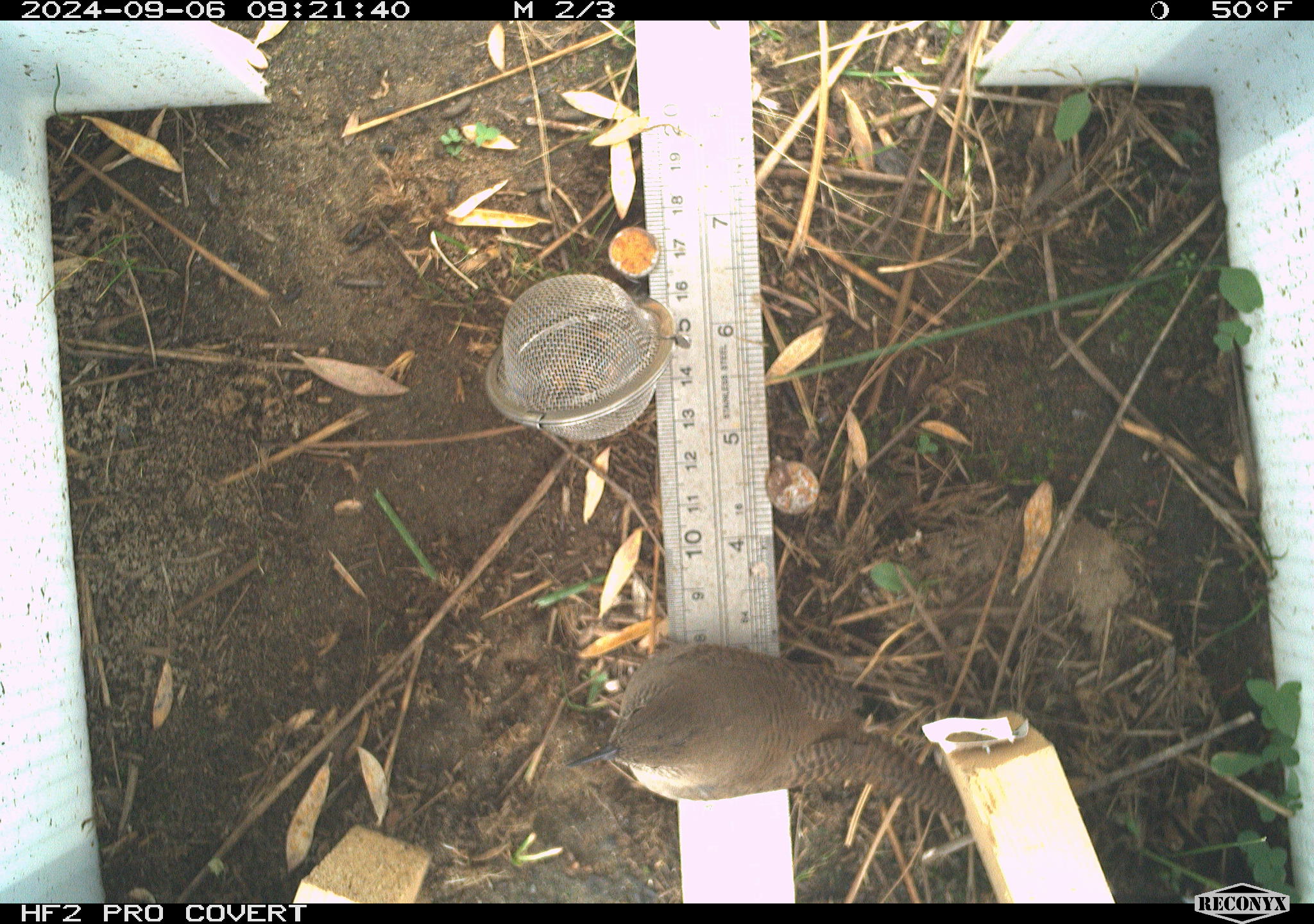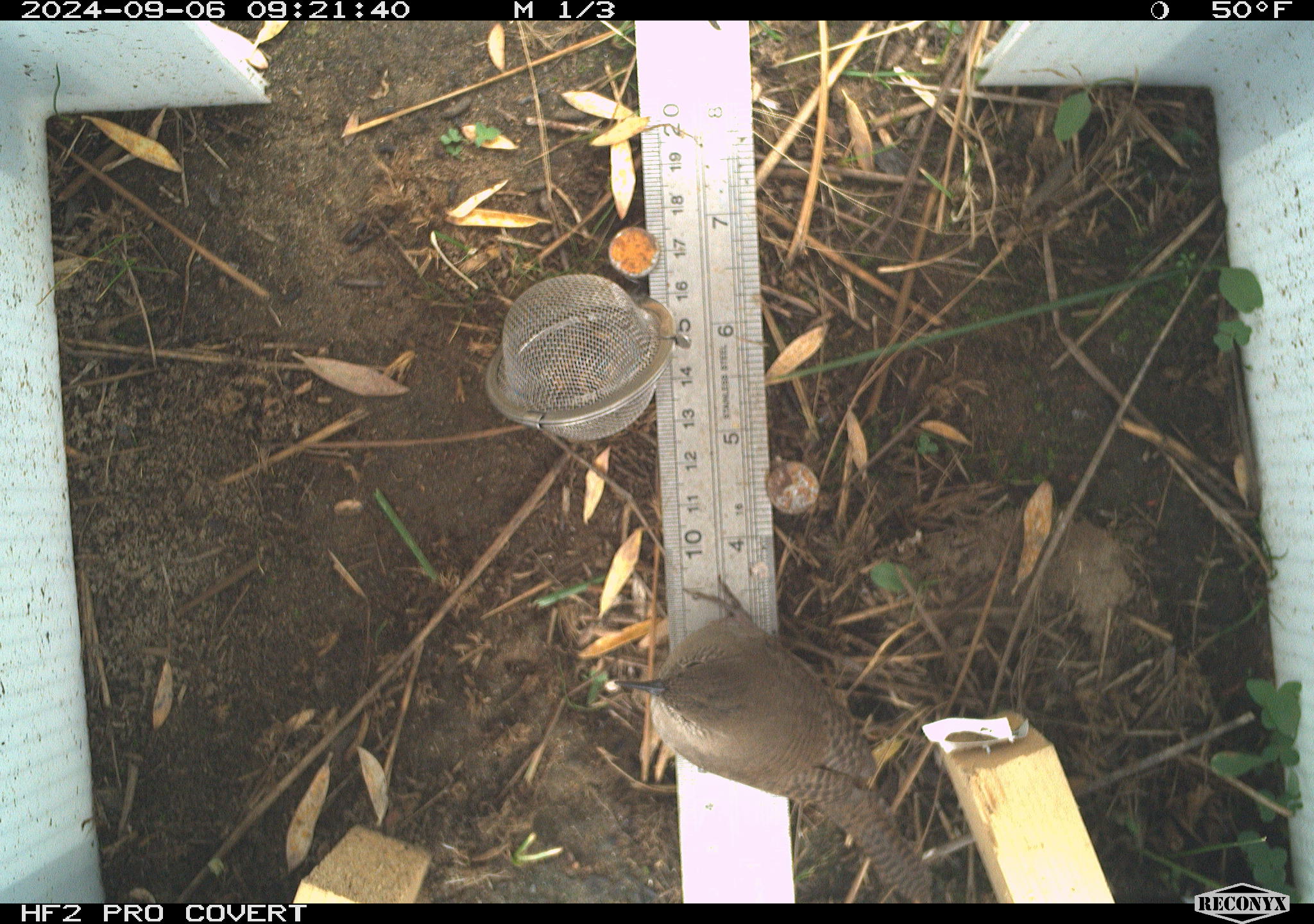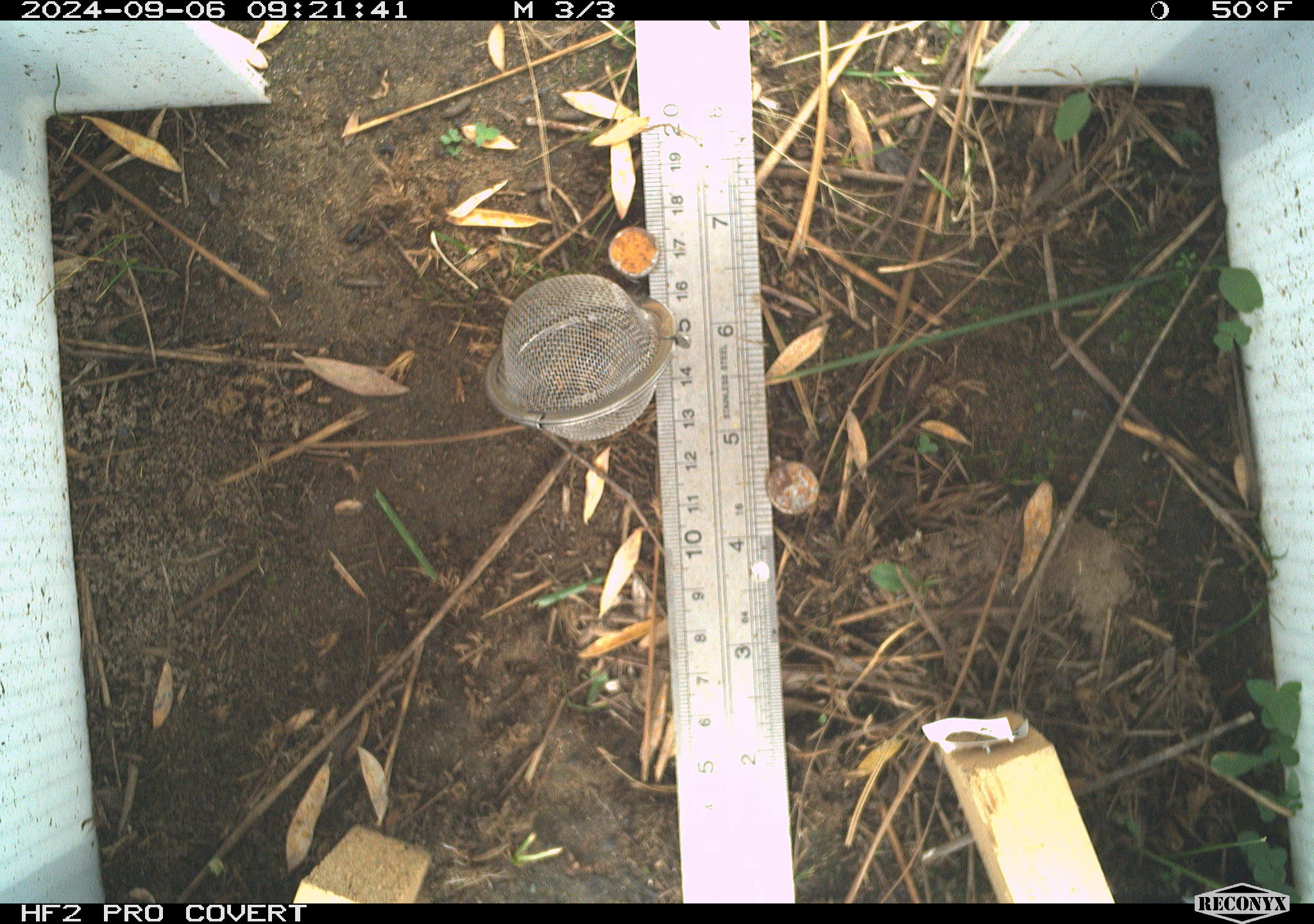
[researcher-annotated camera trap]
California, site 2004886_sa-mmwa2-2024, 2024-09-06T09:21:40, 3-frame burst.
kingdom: Animalia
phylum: Chordata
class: Aves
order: Passeriformes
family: Troglodytidae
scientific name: Troglodytidae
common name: wren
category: troglodytidae family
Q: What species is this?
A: Troglodytidae family (wren) (Troglodytidae).